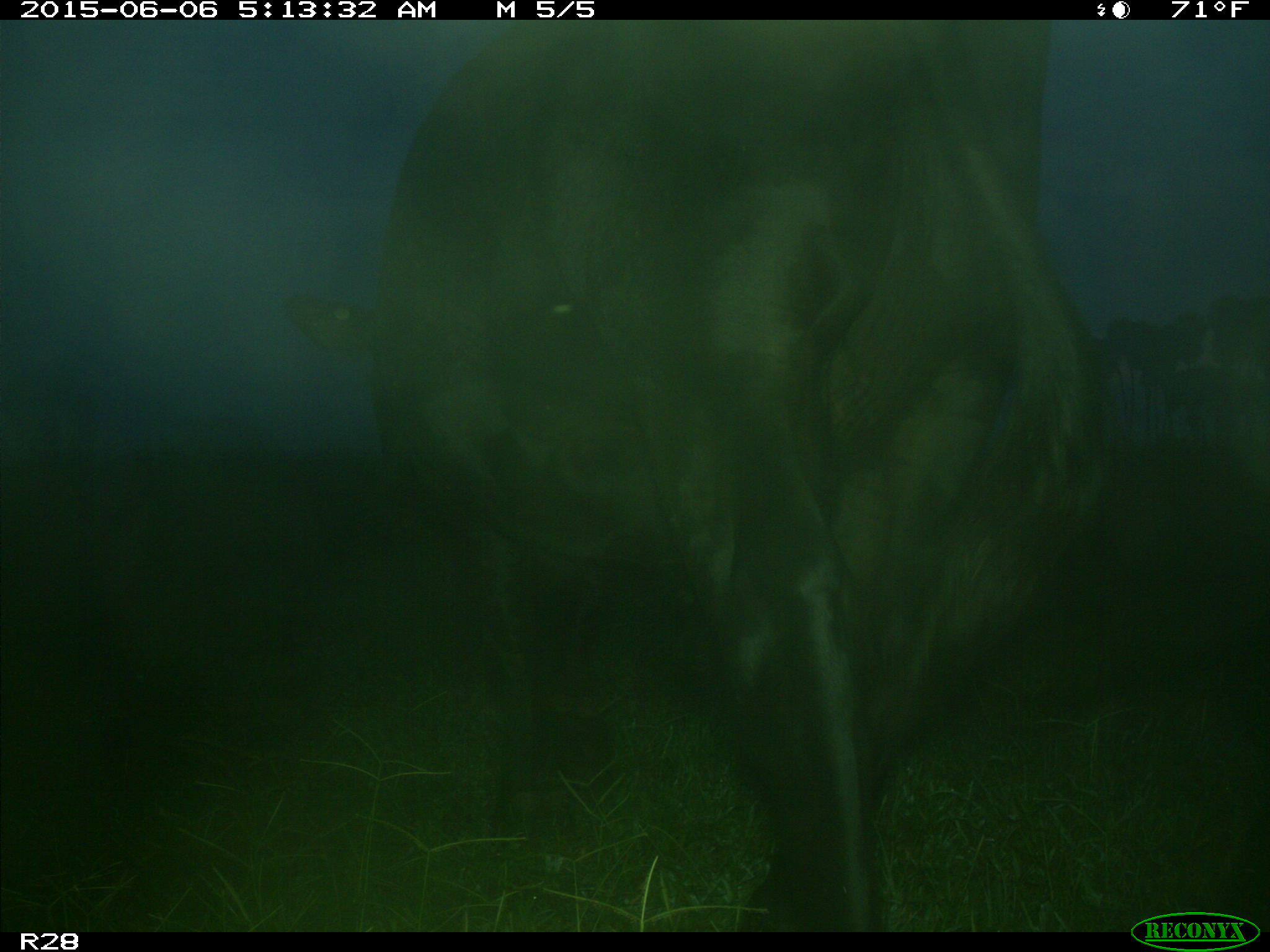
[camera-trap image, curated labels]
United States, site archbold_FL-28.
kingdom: Animalia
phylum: Chordata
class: Mammalia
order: Artiodactyla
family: Bovidae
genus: Bos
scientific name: Bos taurus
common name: domestic cow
Bos taurus (domestic cow).